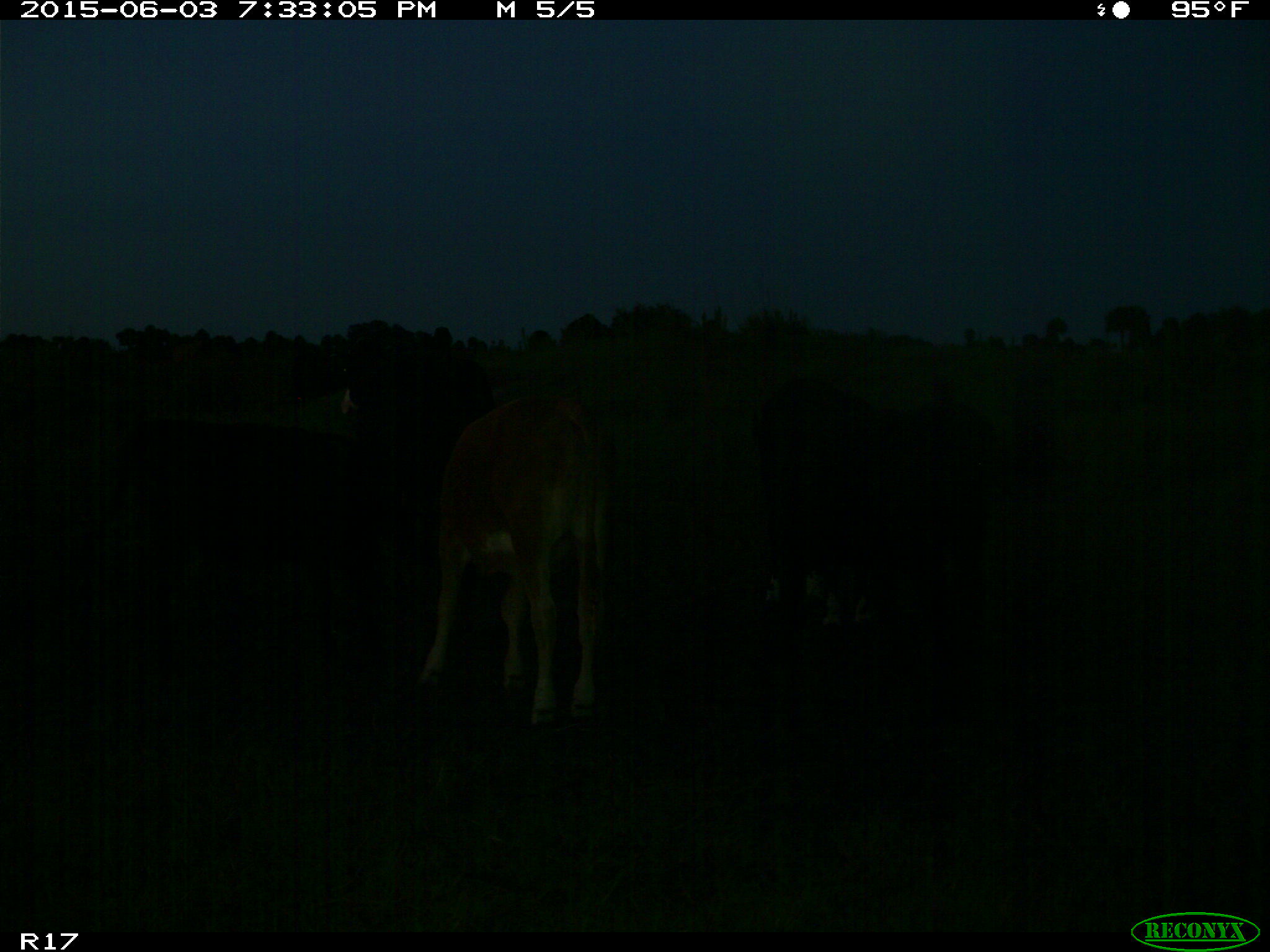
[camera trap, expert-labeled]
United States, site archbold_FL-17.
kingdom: Animalia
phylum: Chordata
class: Mammalia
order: Artiodactyla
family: Bovidae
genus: Bos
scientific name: Bos taurus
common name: domestic cow